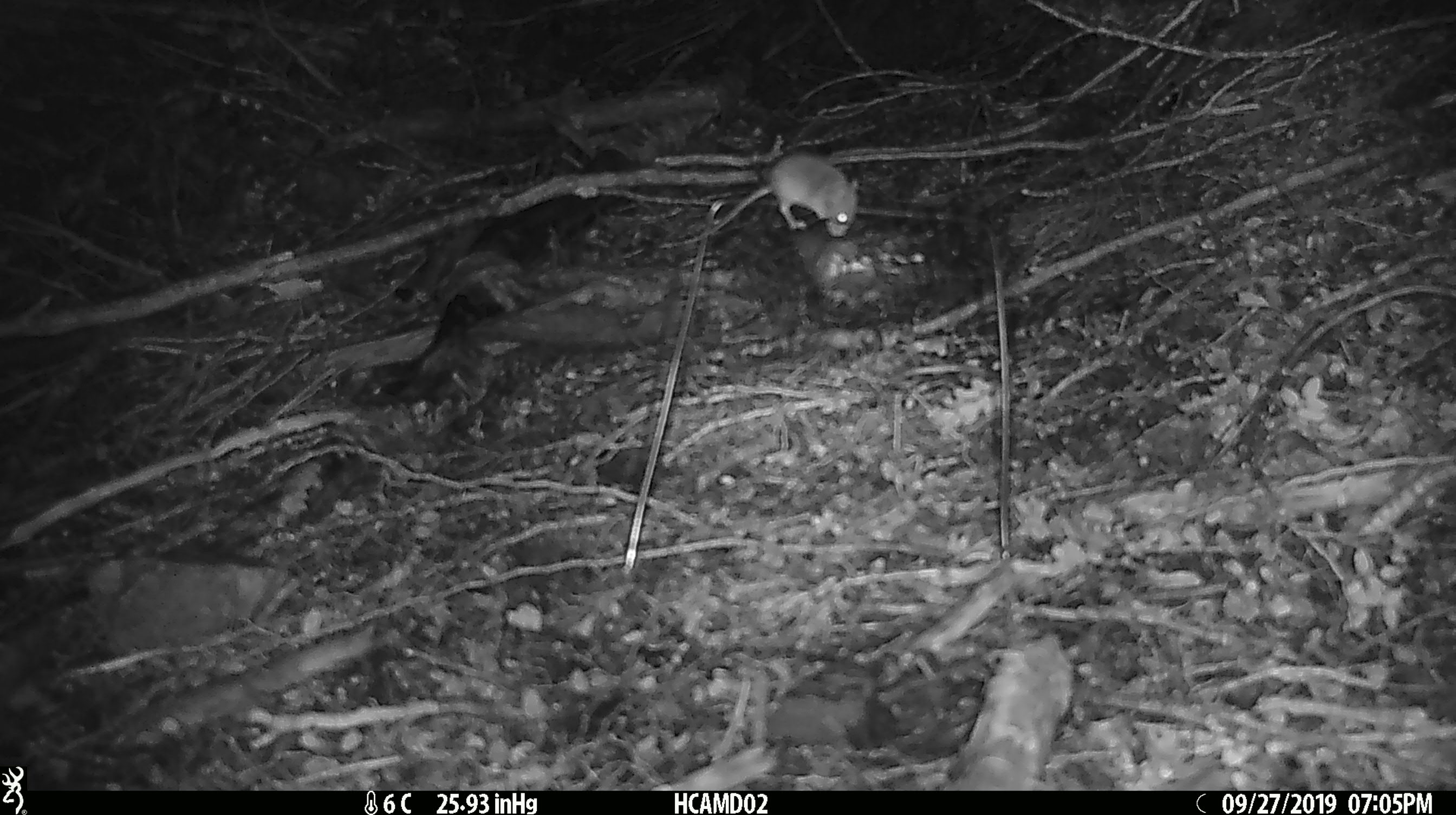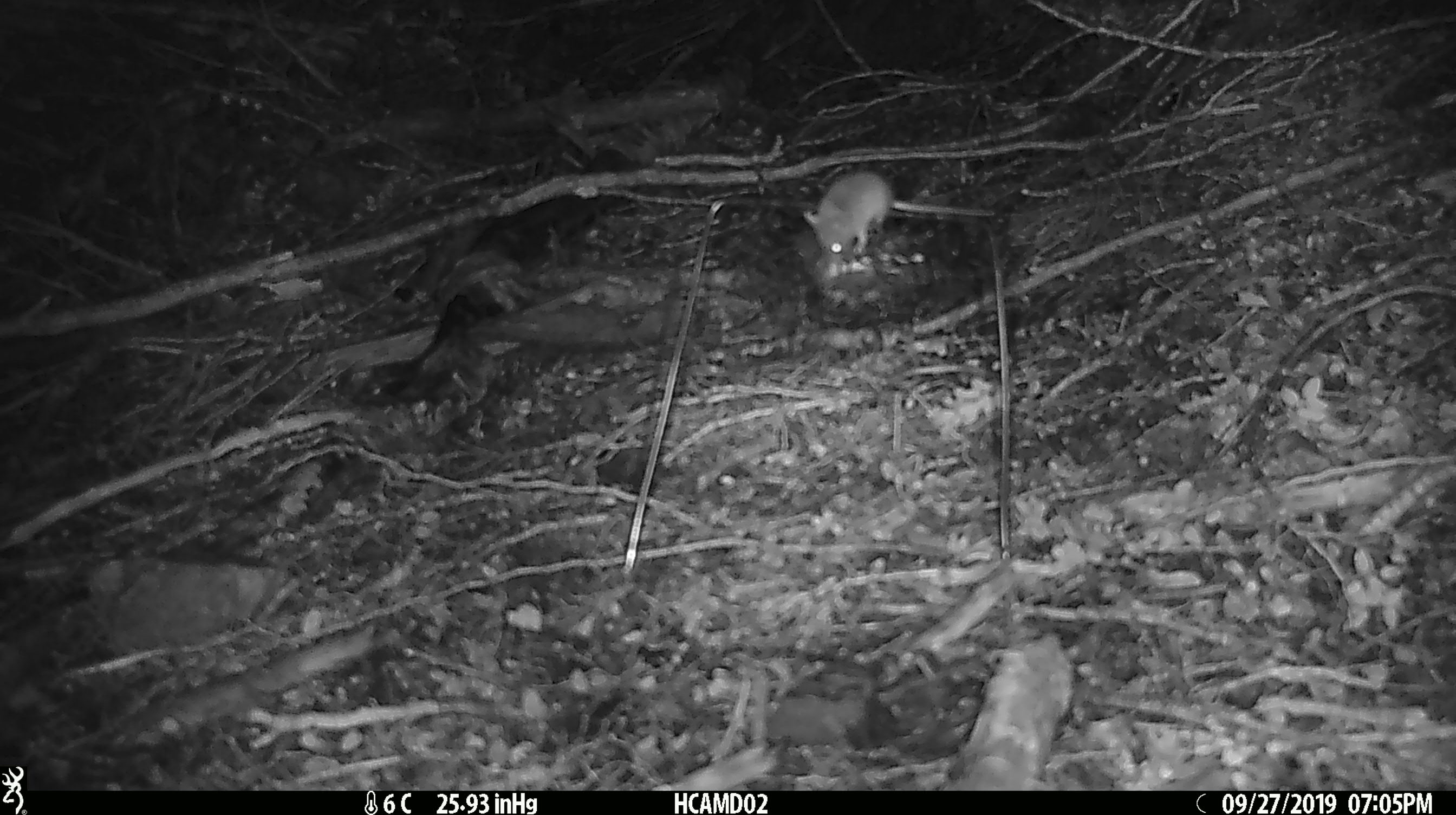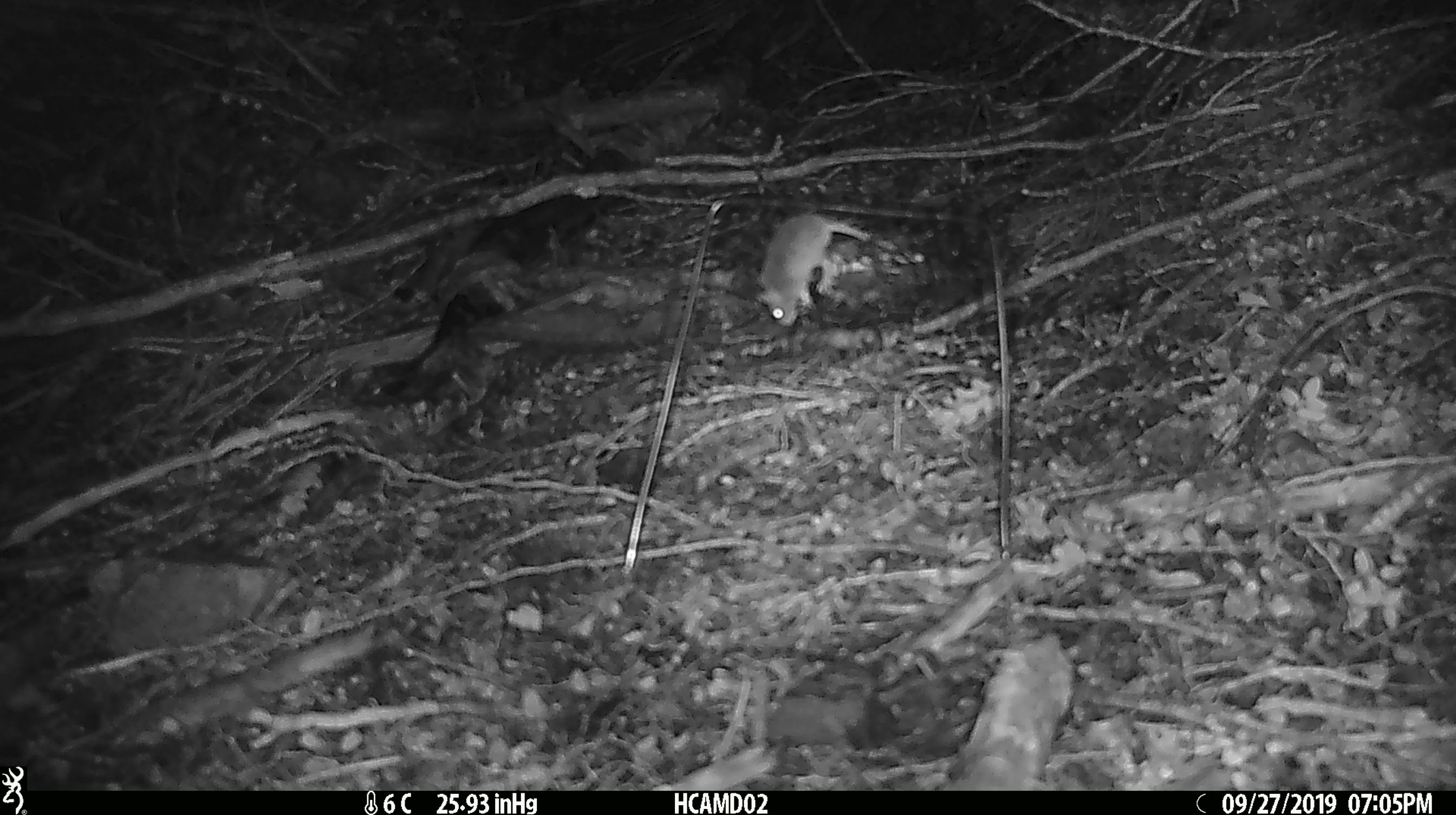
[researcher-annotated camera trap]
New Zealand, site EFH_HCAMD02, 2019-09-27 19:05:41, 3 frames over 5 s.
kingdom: Animalia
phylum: Chordata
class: Mammalia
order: Rodentia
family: Muridae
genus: Mus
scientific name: Mus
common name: mouse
Mouse (Mus).